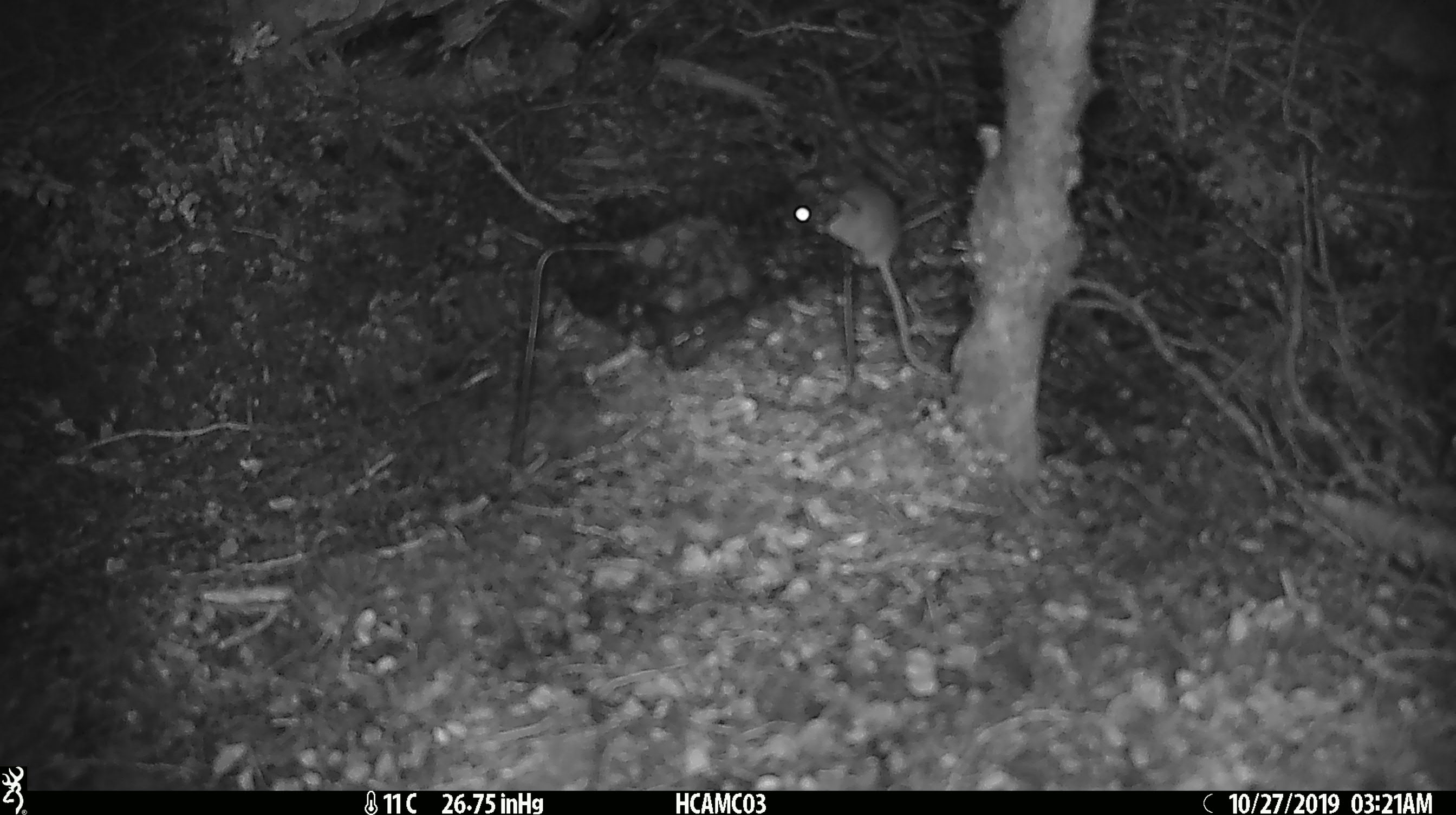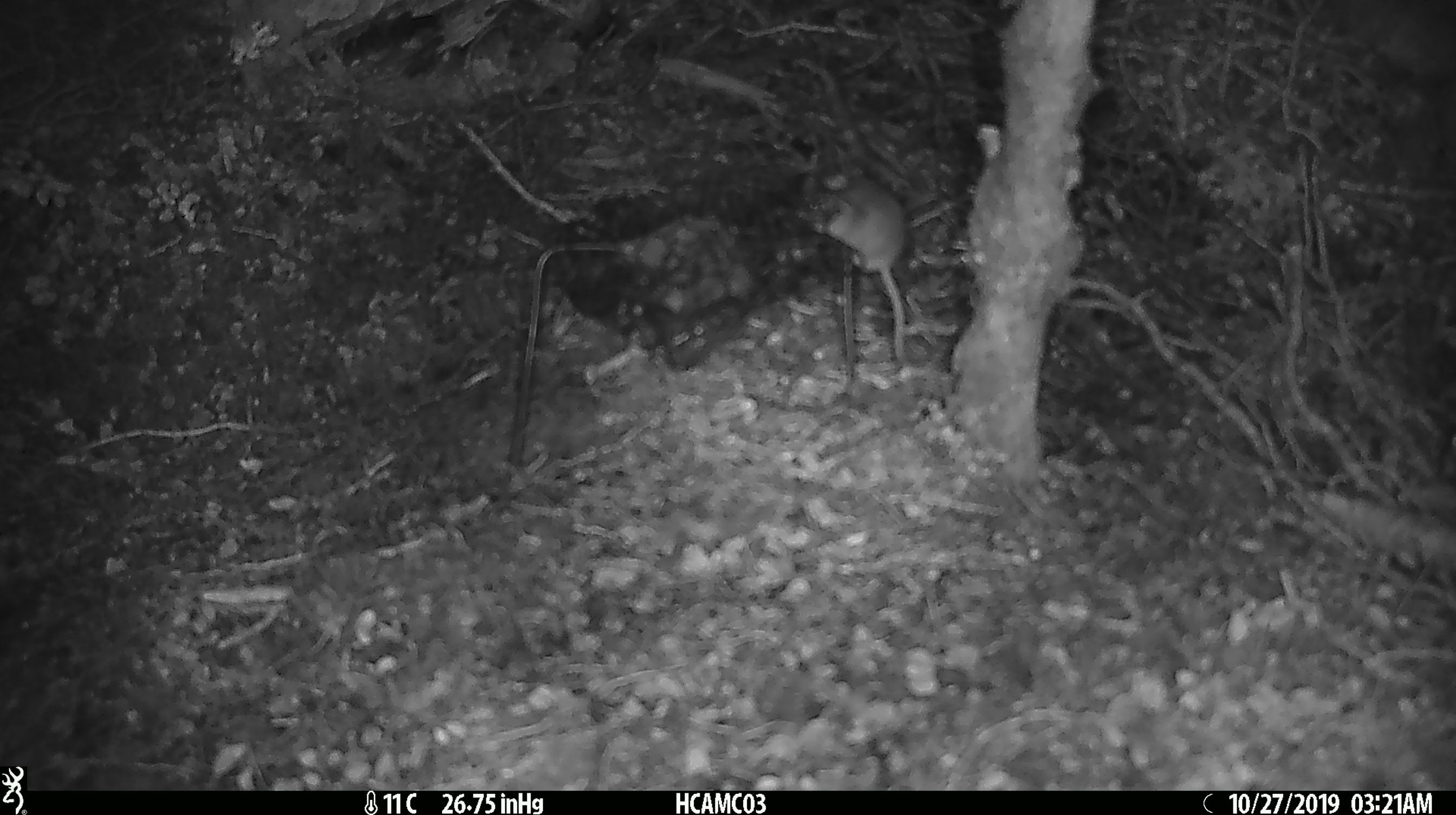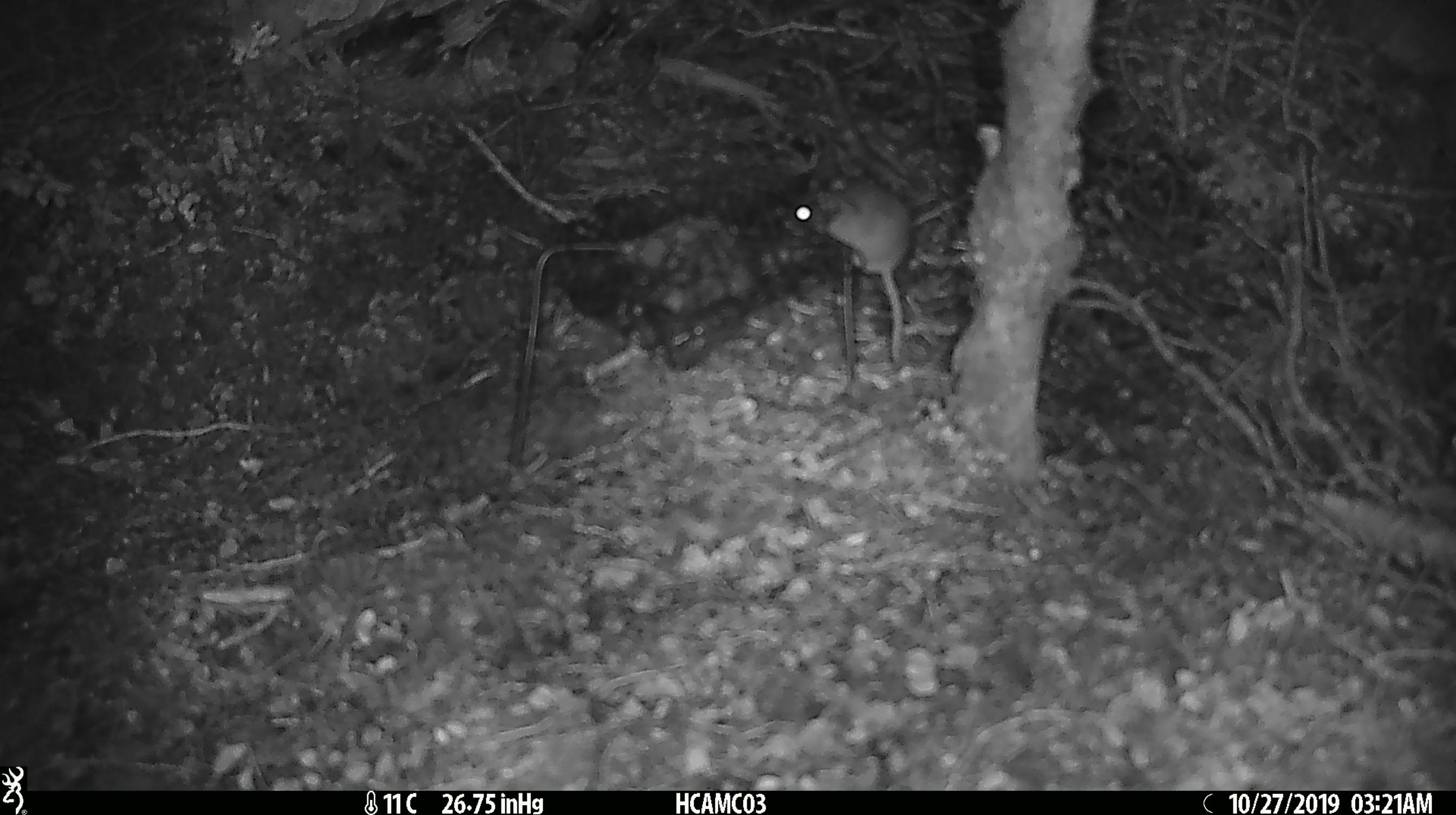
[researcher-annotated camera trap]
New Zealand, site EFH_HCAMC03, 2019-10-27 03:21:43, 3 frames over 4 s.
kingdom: Animalia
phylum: Chordata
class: Mammalia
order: Rodentia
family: Muridae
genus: Mus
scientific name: Mus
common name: mouse